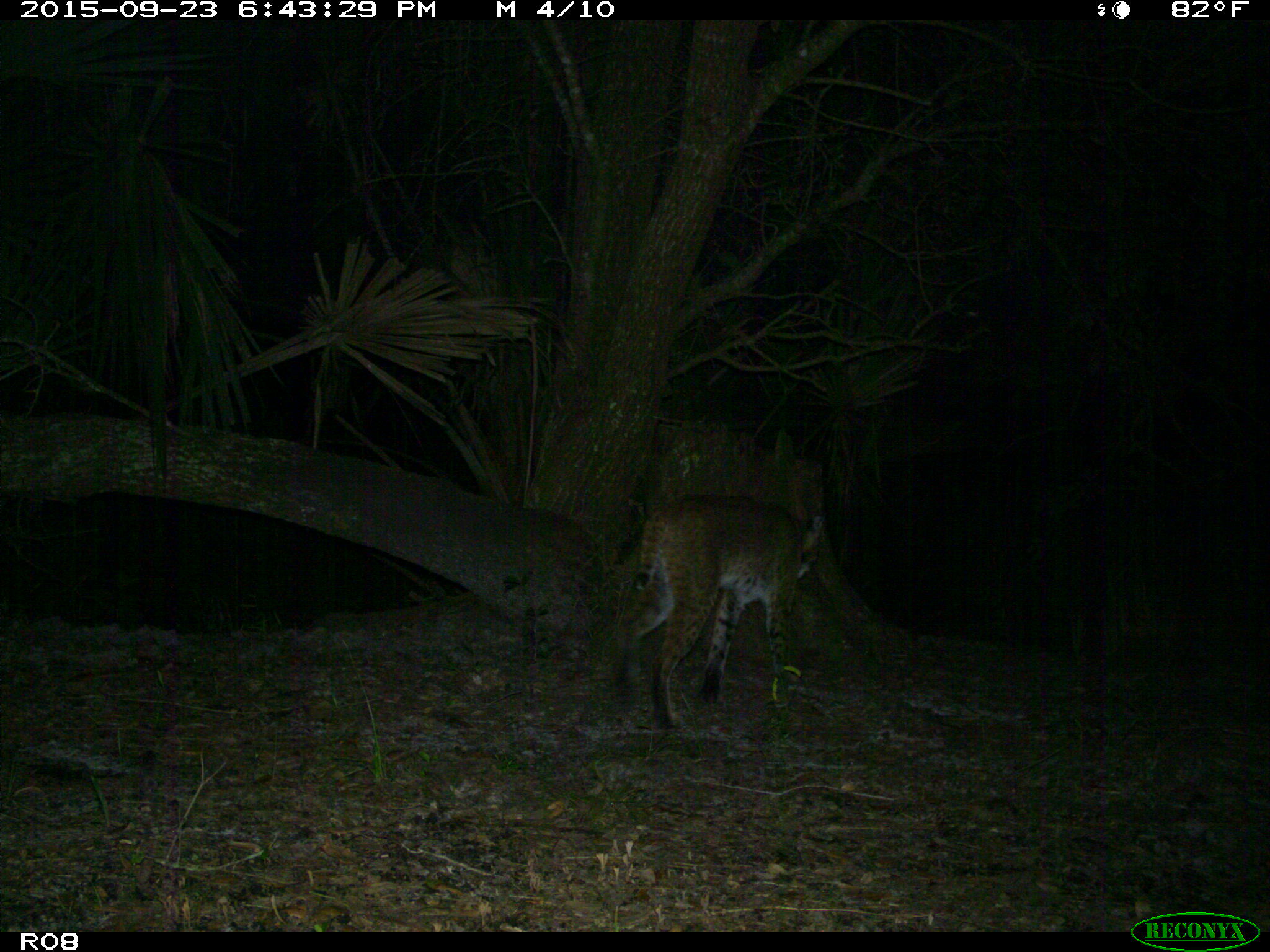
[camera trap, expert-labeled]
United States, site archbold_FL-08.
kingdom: Animalia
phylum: Chordata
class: Mammalia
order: Carnivora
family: Felidae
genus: Lynx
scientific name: Lynx rufus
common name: bobcat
Lynx rufus (bobcat).